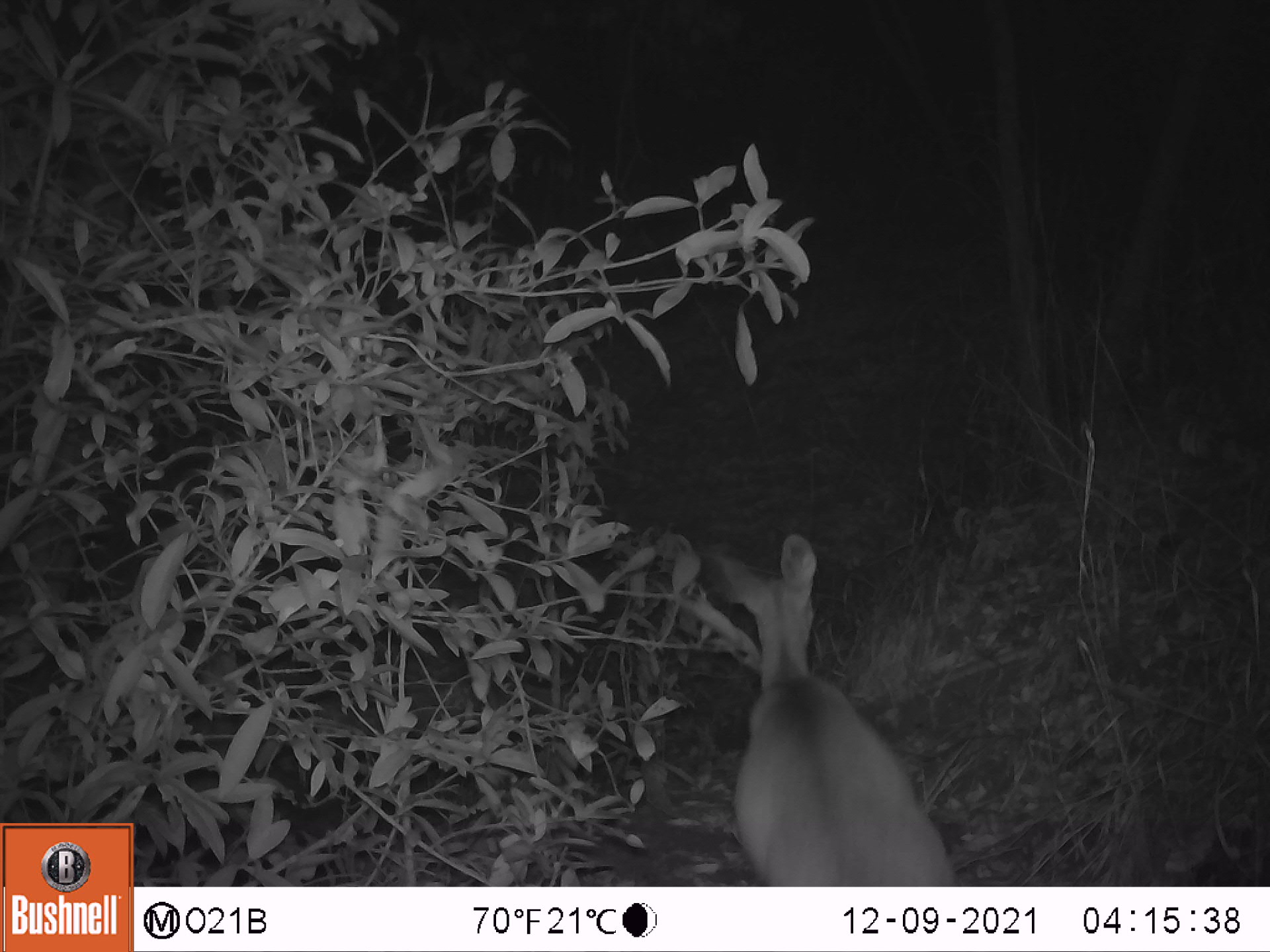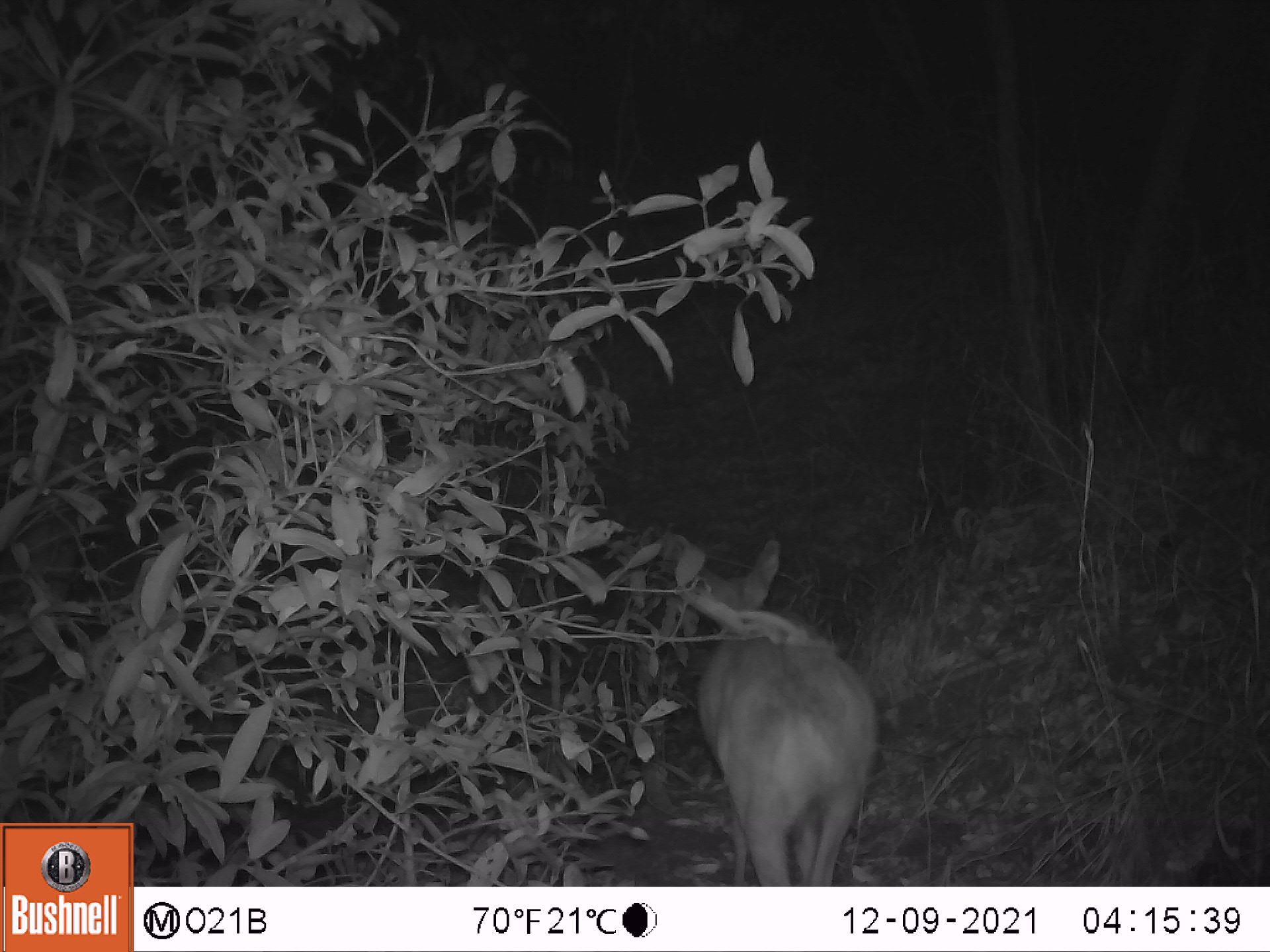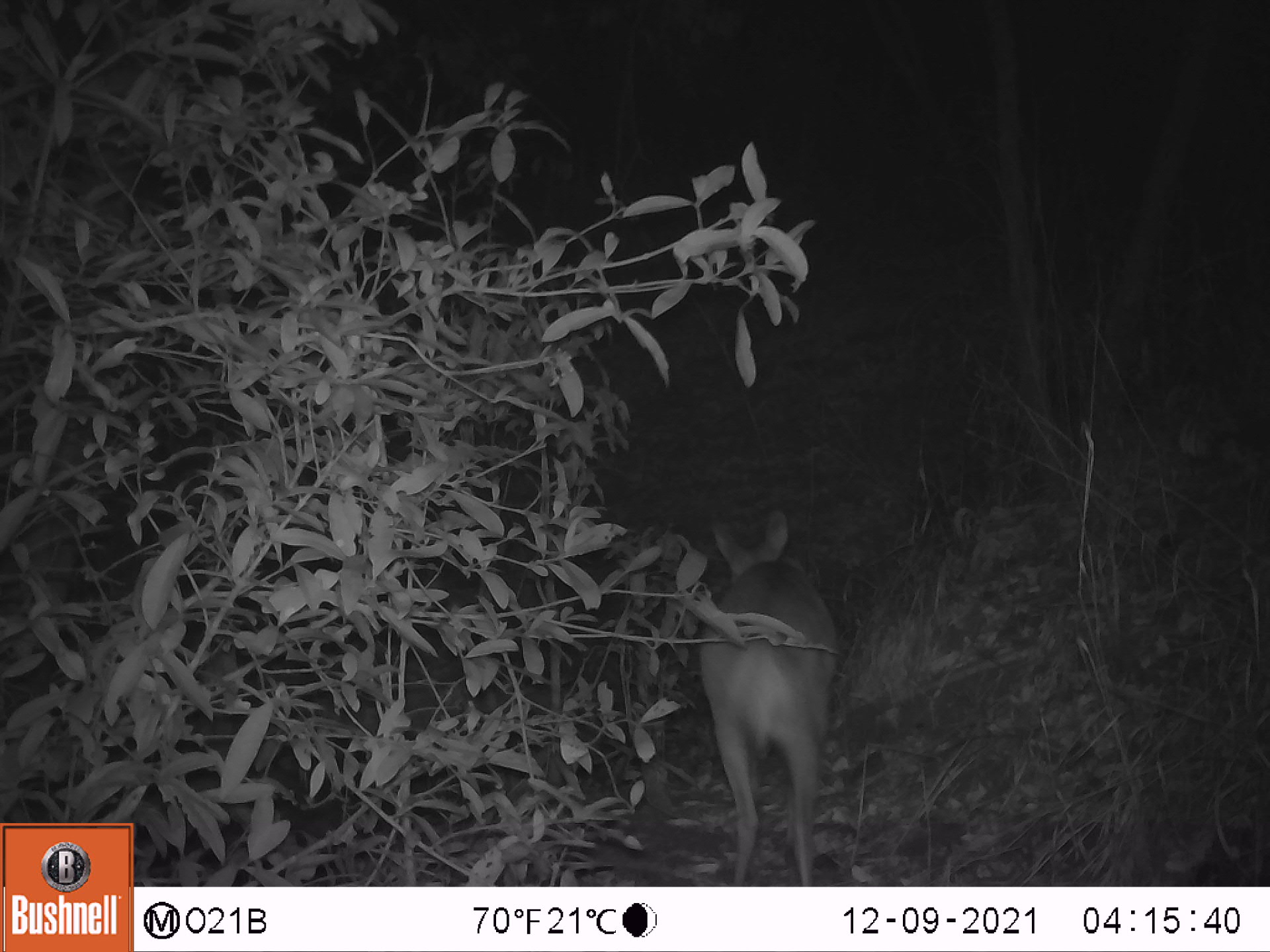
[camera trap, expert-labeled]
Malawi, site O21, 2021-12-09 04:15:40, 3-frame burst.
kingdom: Animalia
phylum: Chordata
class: Mammalia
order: Artiodactyla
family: Bovidae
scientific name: Antilopinae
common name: small antelope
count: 1